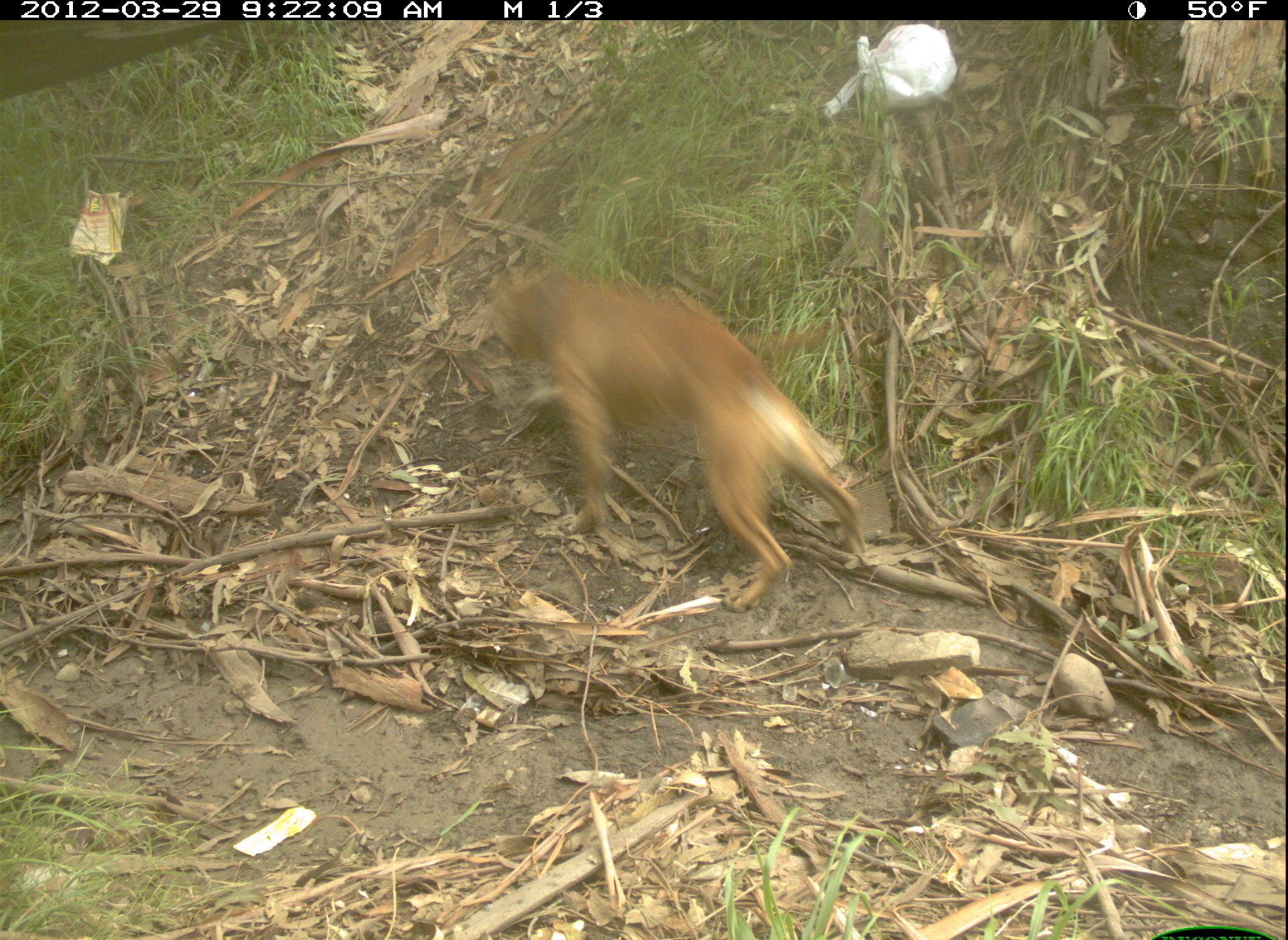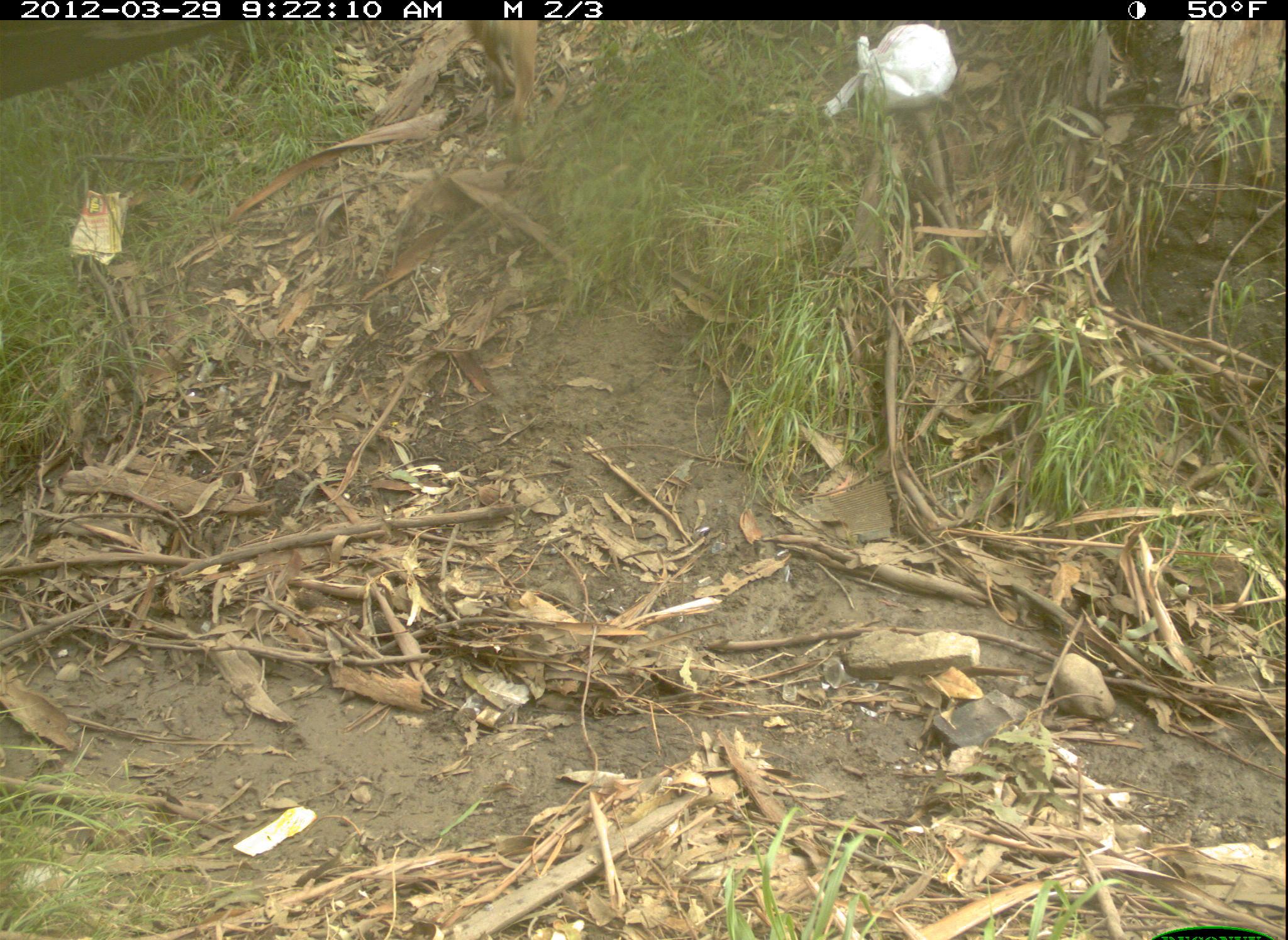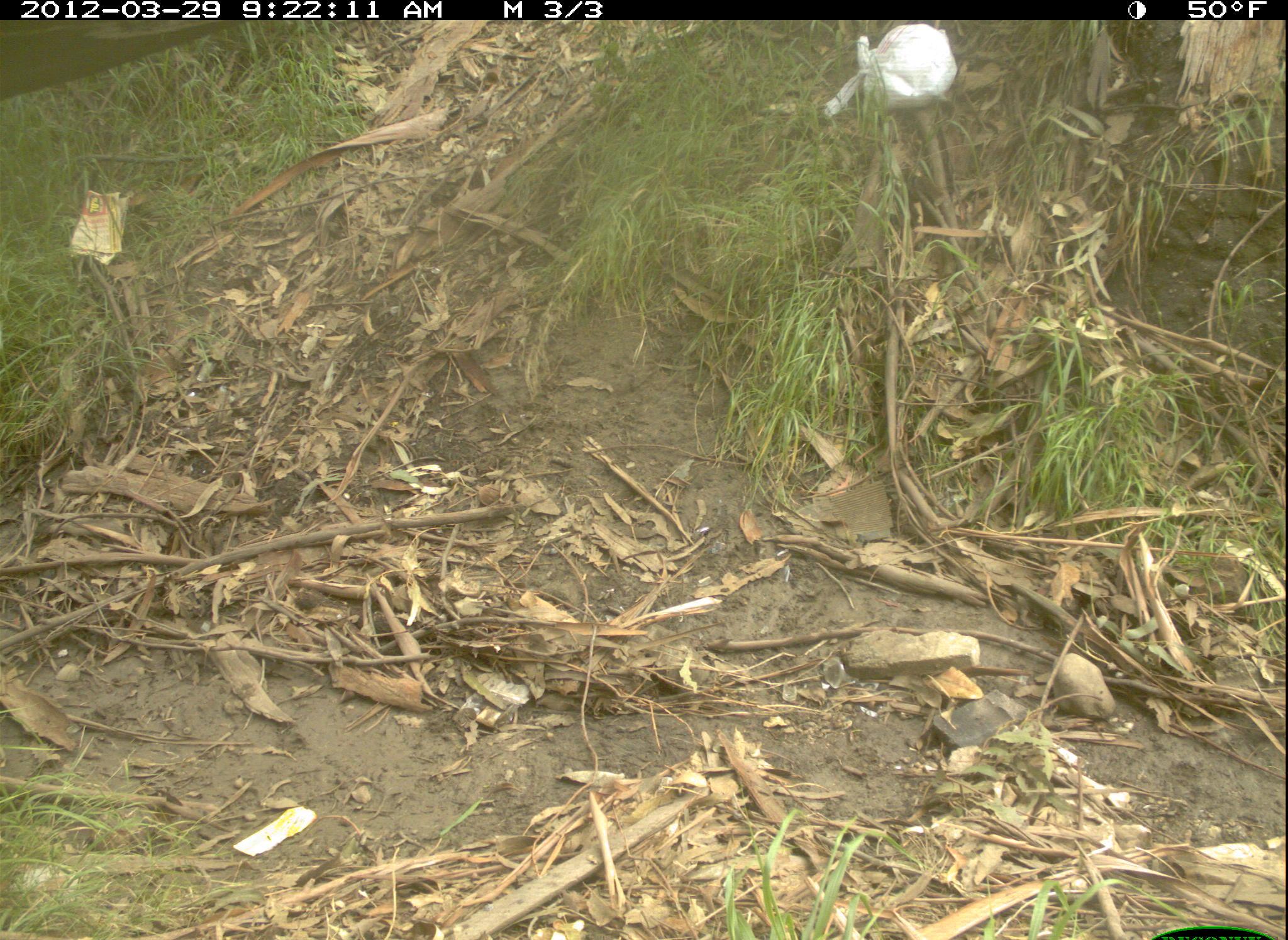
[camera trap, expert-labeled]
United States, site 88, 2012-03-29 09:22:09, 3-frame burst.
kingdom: Animalia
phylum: Chordata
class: Mammalia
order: Carnivora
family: Canidae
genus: Canis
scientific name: Canis familiaris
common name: domestic dog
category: dog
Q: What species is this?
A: Dog (domestic dog) (Canis familiaris).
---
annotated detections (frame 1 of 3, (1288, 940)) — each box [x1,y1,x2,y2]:
dog: [467,251,868,607]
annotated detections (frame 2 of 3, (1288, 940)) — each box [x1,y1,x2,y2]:
dog: [446,11,589,124]